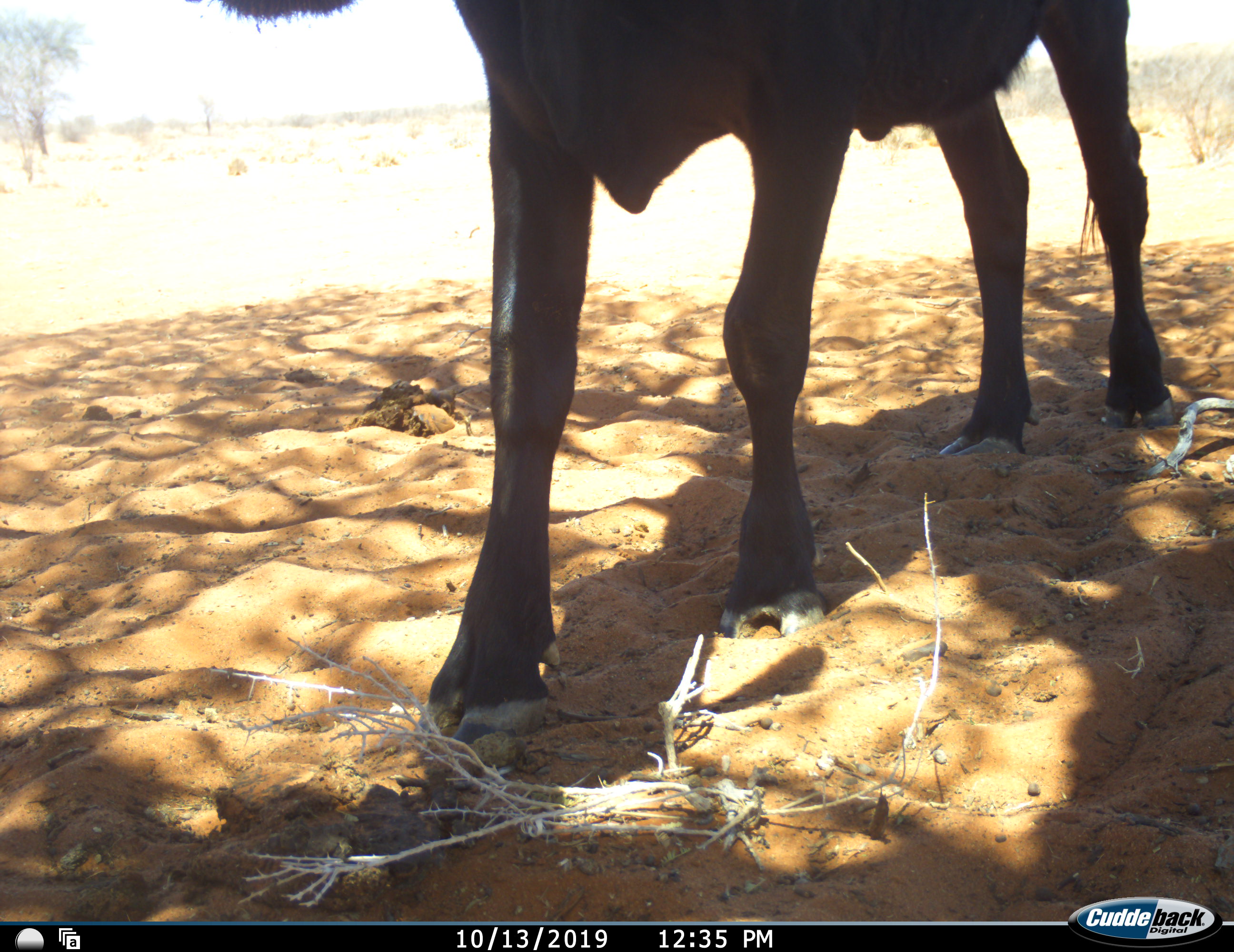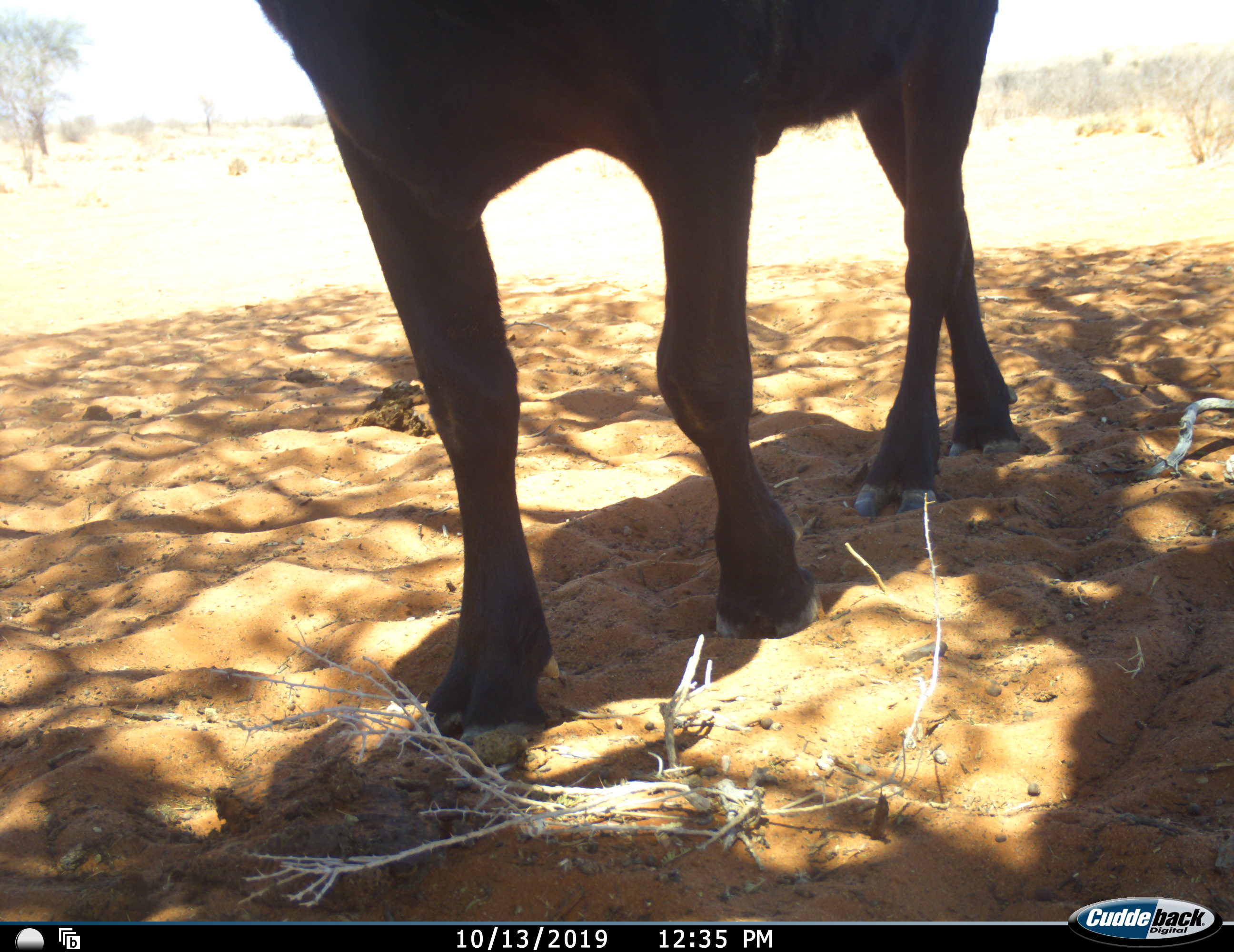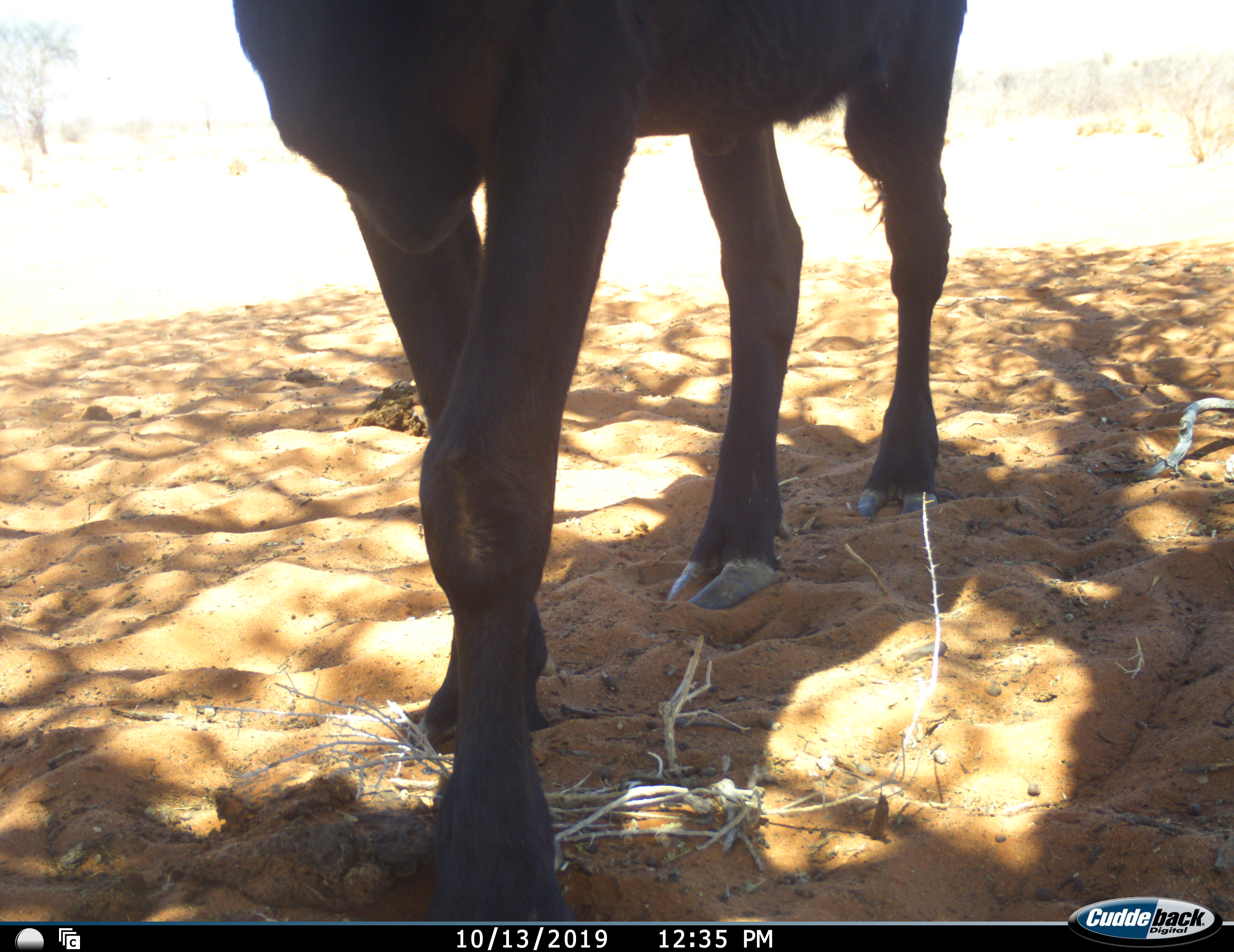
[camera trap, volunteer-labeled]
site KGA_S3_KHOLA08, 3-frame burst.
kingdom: Animalia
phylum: Chordata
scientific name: Vertebrata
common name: domestic animal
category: domesticanimal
Domesticanimal (domestic animal) (Vertebrata), count 1. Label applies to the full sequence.